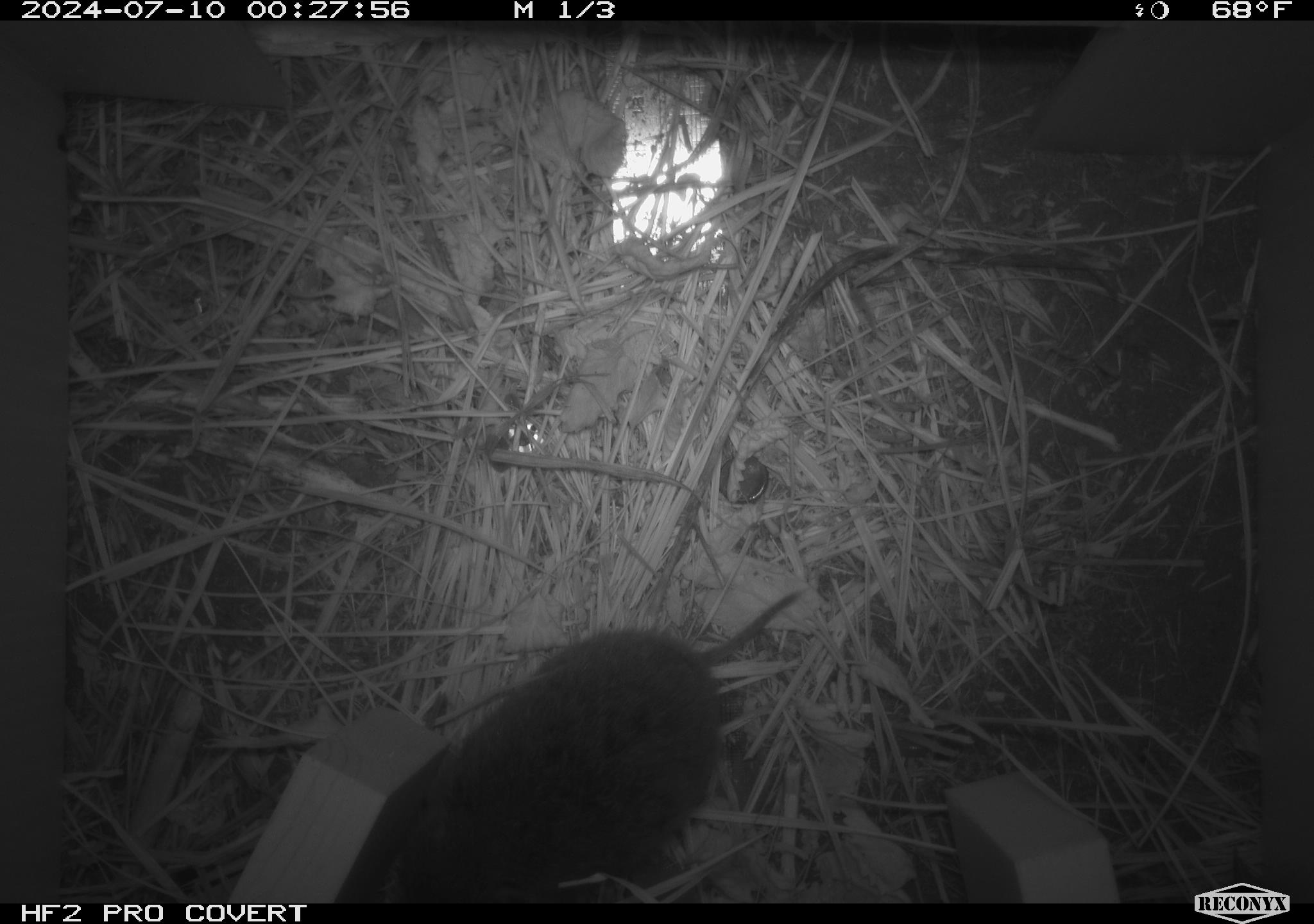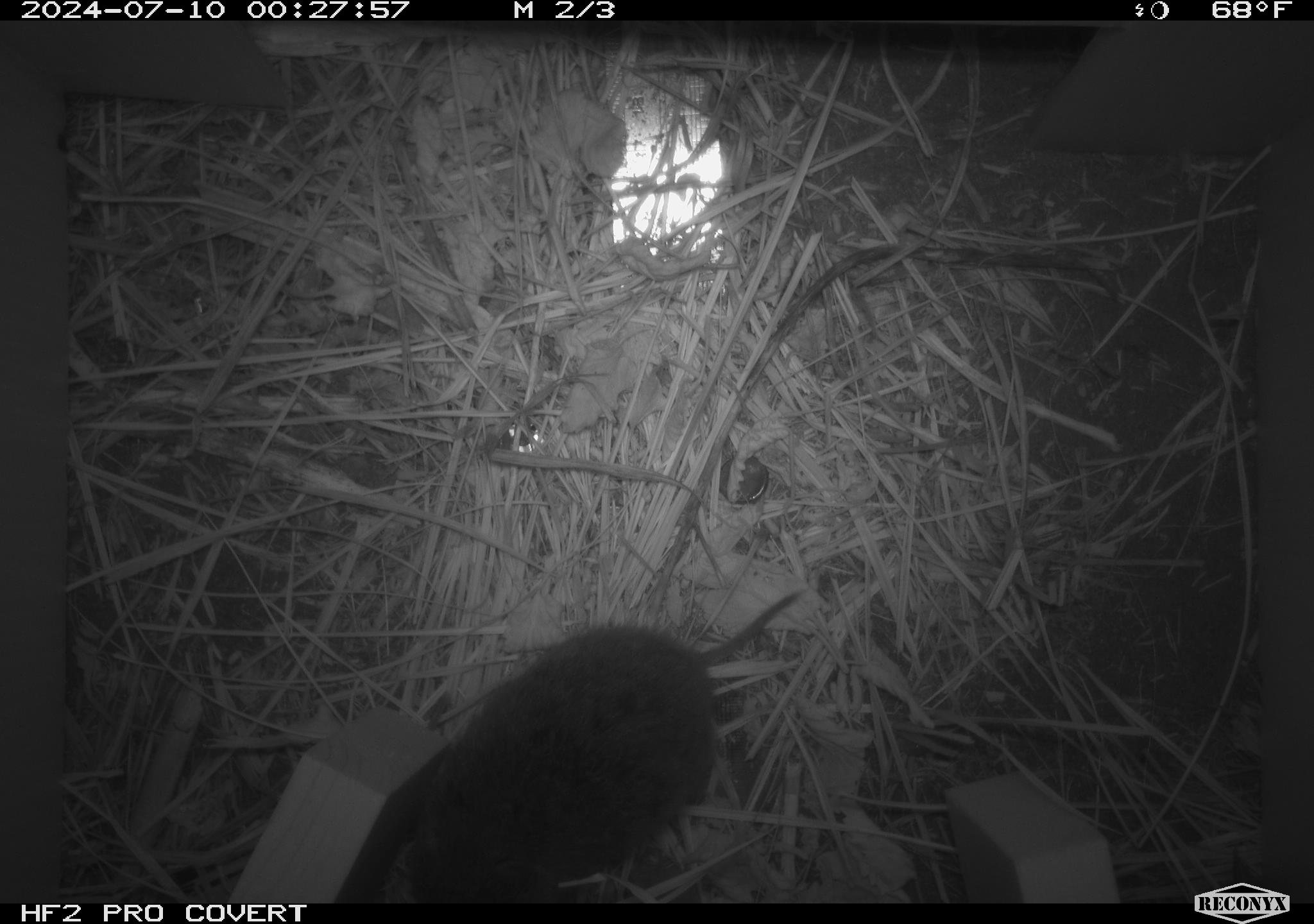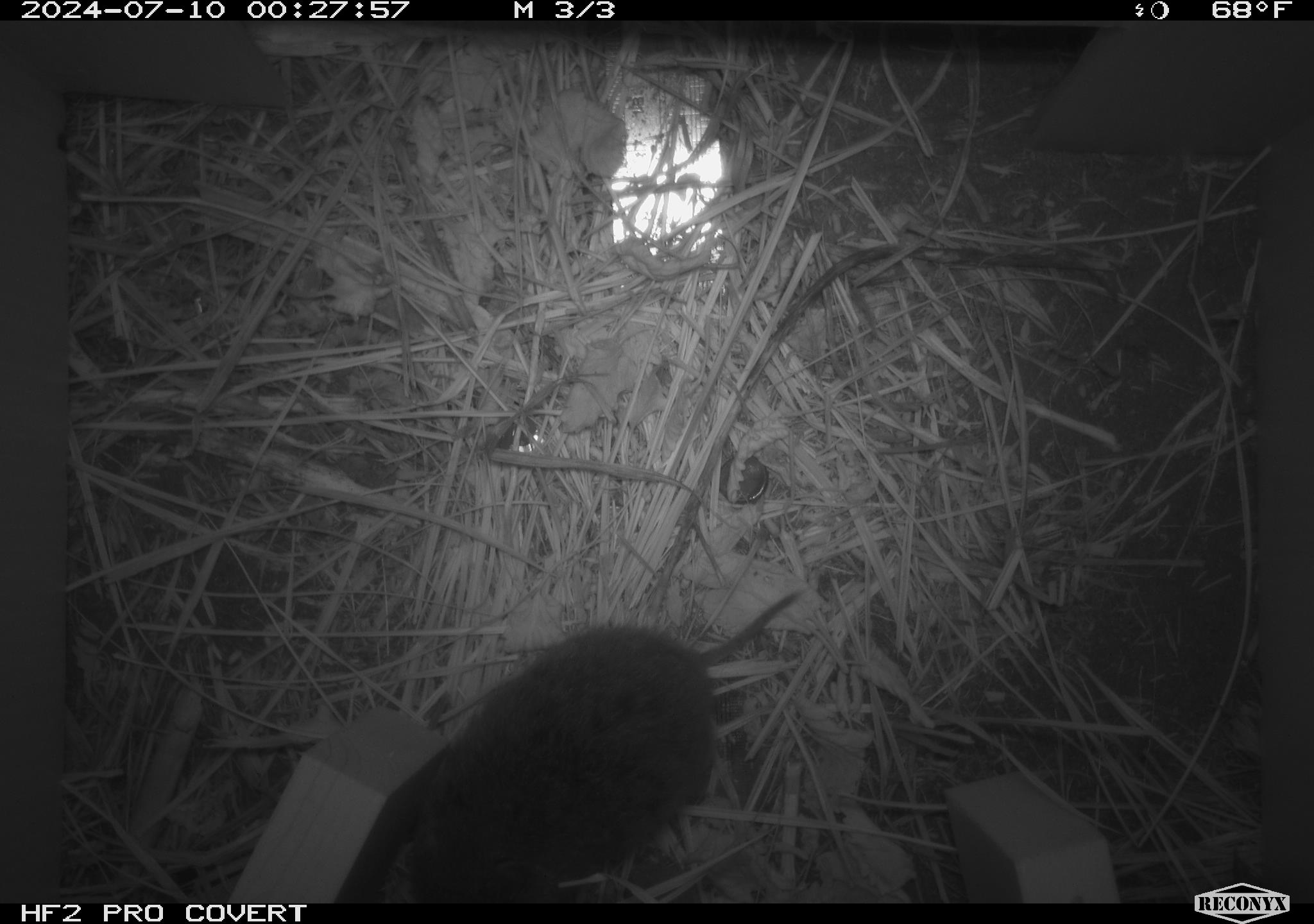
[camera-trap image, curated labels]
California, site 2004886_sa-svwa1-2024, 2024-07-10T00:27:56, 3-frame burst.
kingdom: Animalia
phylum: Chordata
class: Mammalia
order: Rodentia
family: Cricetidae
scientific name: Arvicolinae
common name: voles, lemmings, and muskrats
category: arvicolinae subfamily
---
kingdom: Animalia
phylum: Arthropoda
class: Insecta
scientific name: Insecta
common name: insect